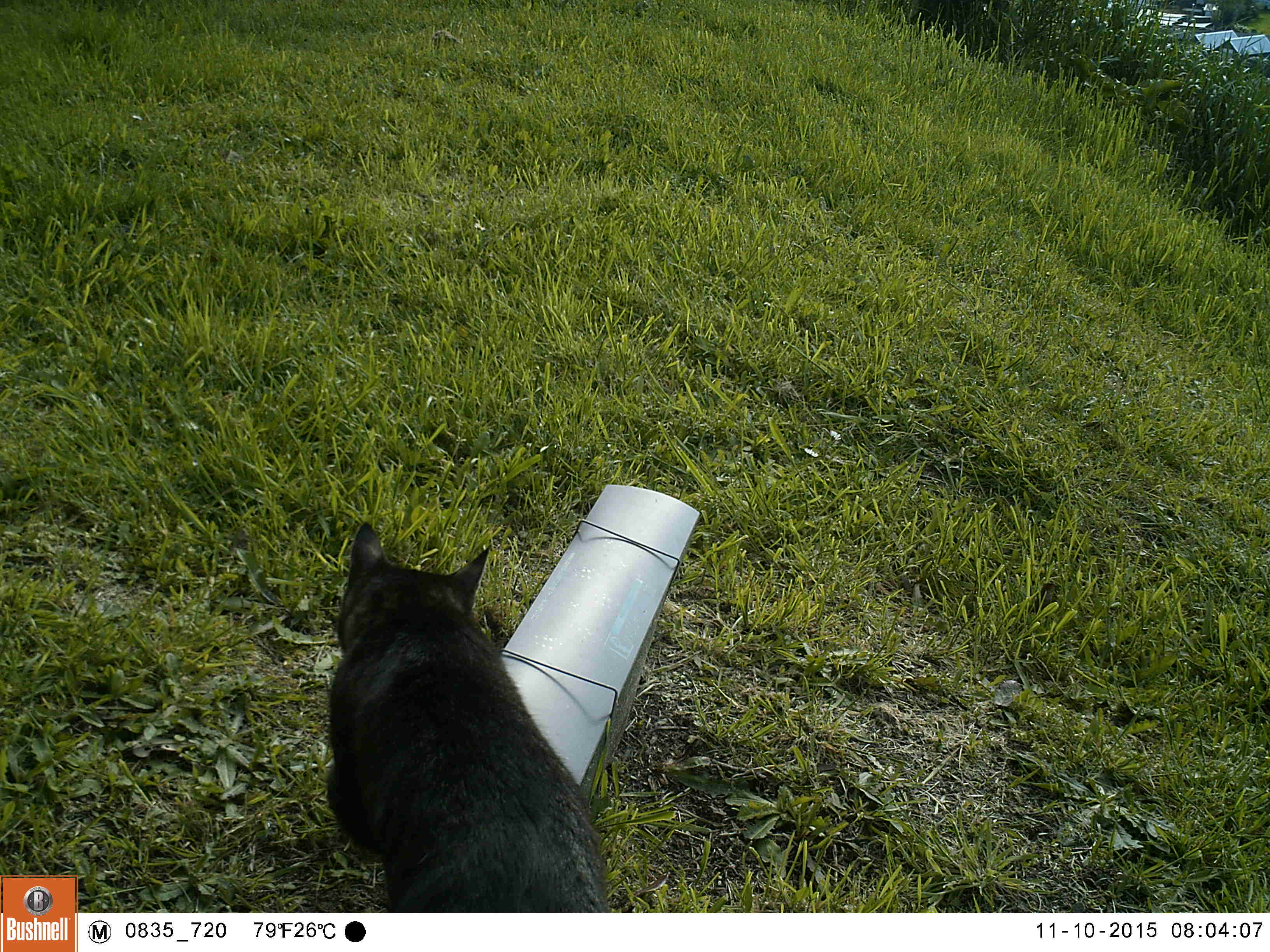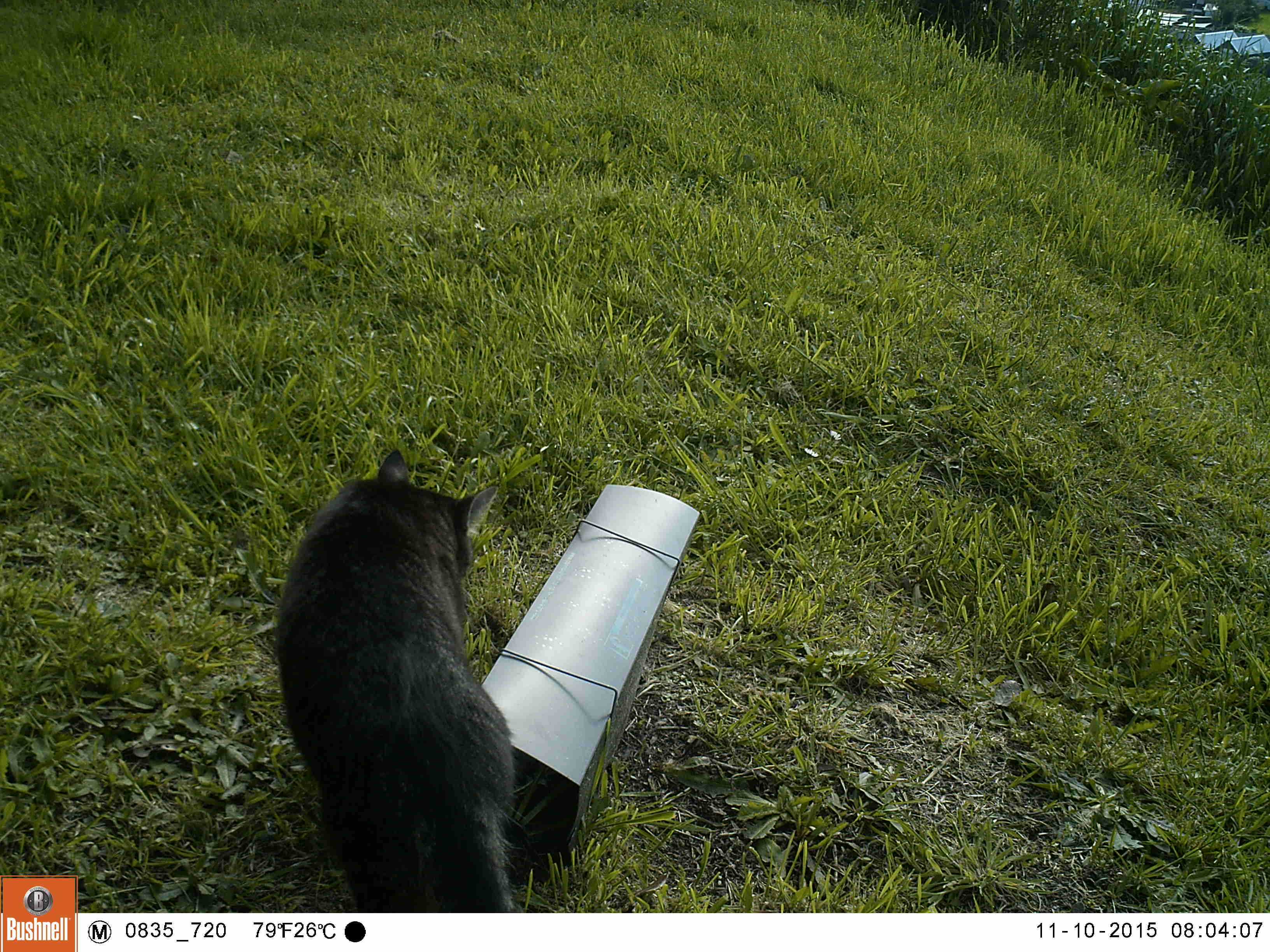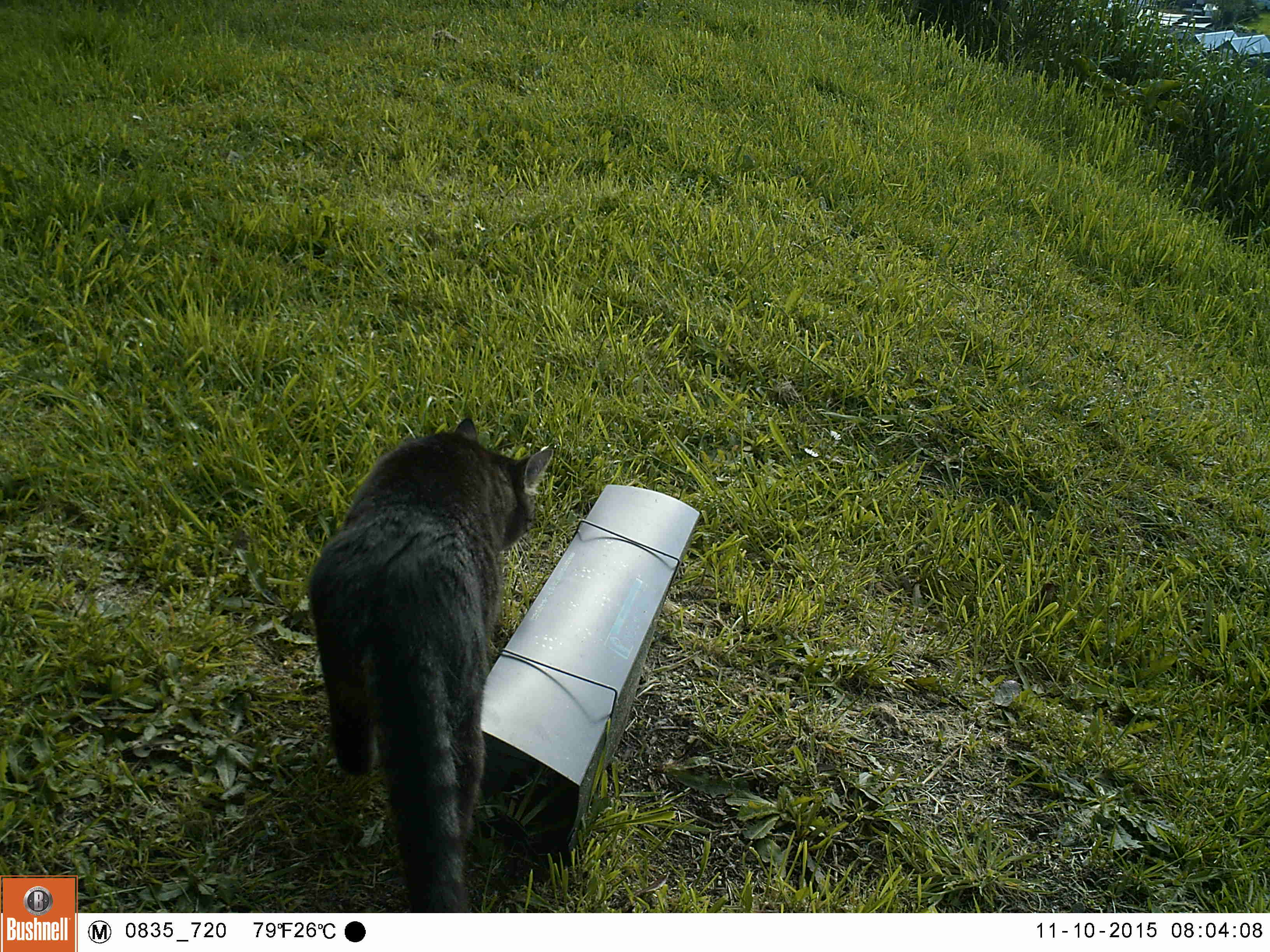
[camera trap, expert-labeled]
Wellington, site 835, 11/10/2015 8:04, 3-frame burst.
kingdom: Animalia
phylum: Chordata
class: Mammalia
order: Carnivora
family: Felidae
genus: Felis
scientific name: Felis catus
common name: cat